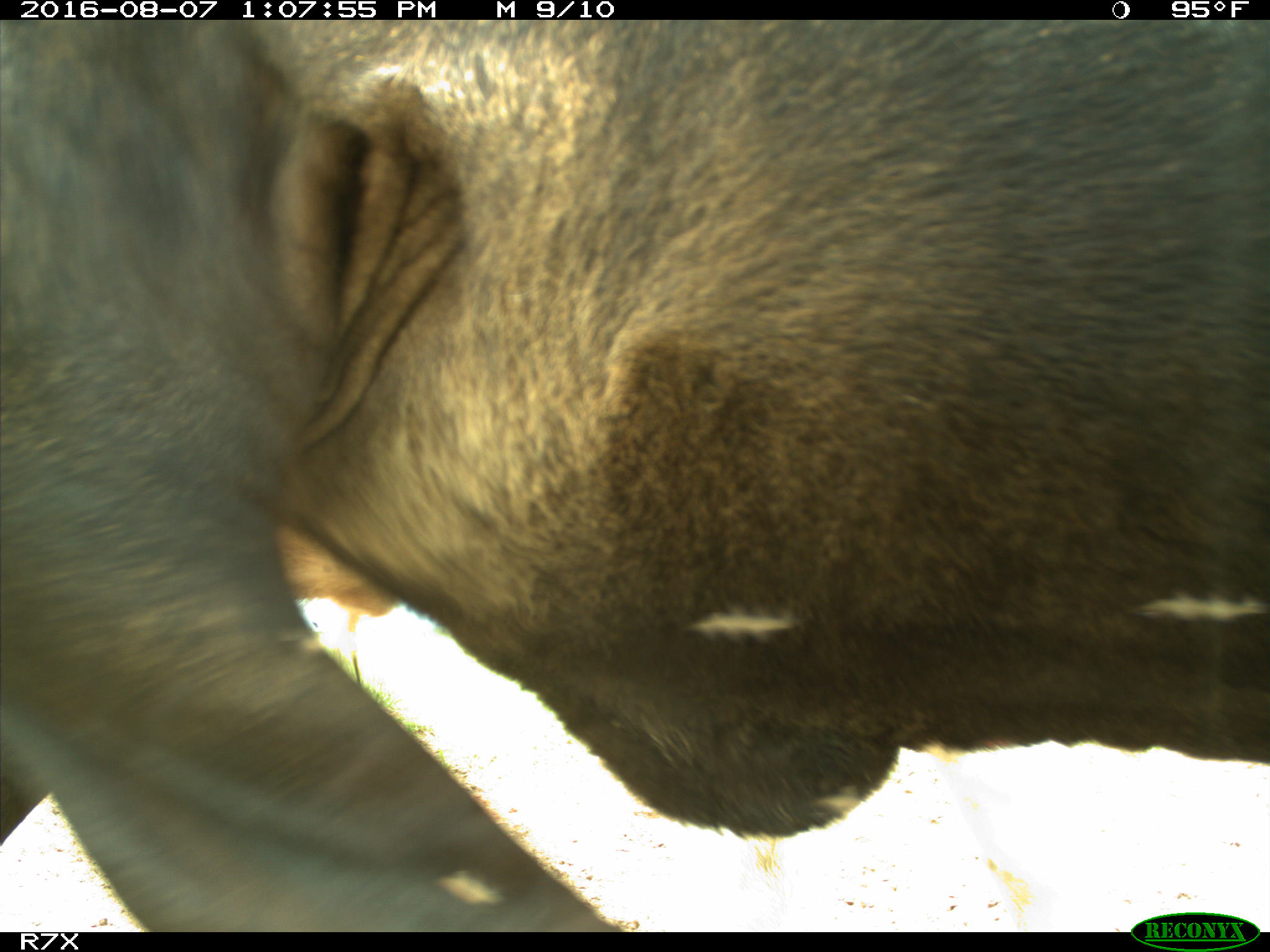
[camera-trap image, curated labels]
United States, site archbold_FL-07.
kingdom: Animalia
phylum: Chordata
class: Mammalia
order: Artiodactyla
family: Bovidae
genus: Bos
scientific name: Bos taurus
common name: domestic cow